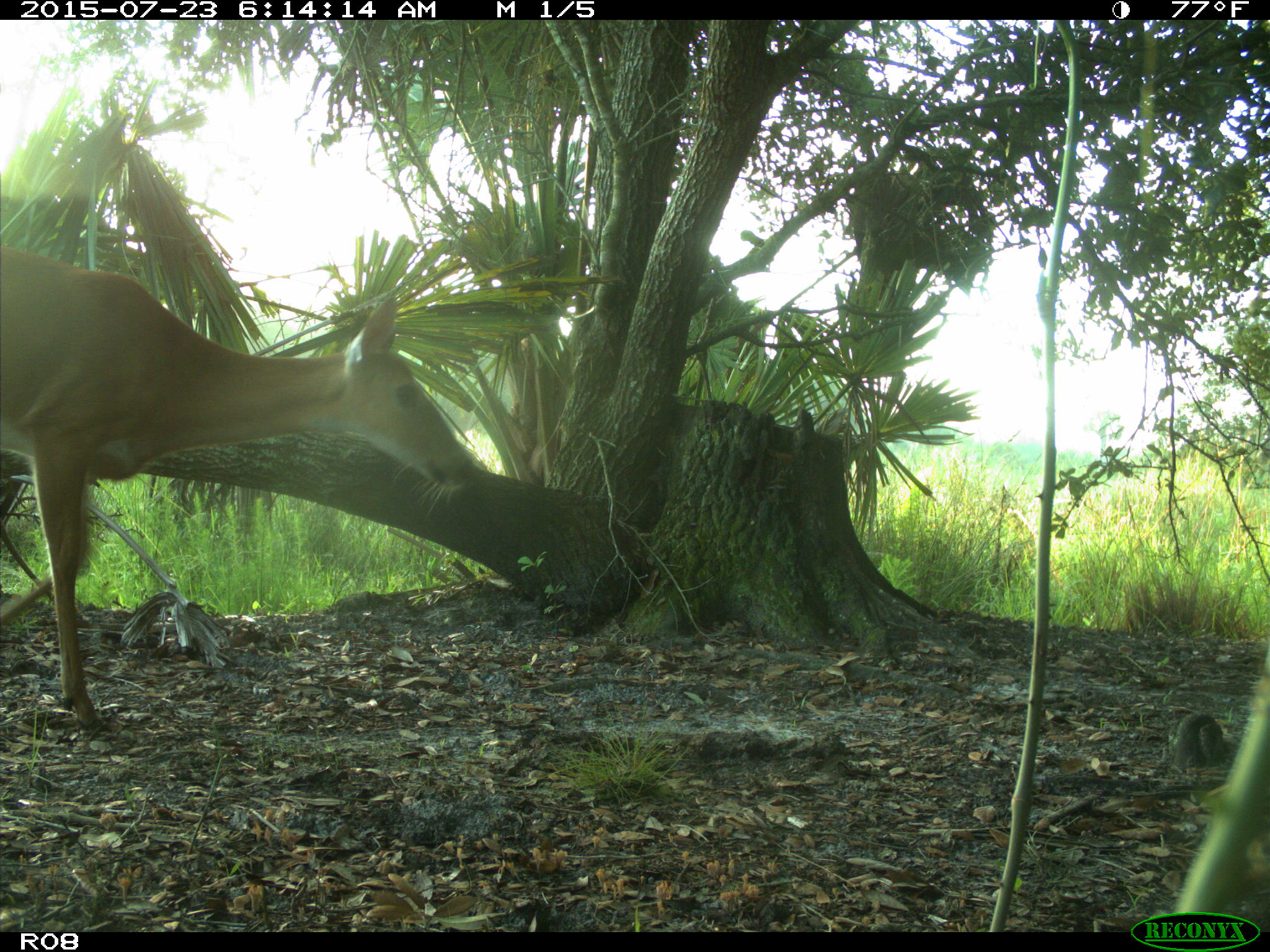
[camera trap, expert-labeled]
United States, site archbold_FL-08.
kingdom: Animalia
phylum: Chordata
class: Mammalia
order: Artiodactyla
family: Cervidae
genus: Odocoileus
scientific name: Odocoileus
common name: deer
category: unidentified deer